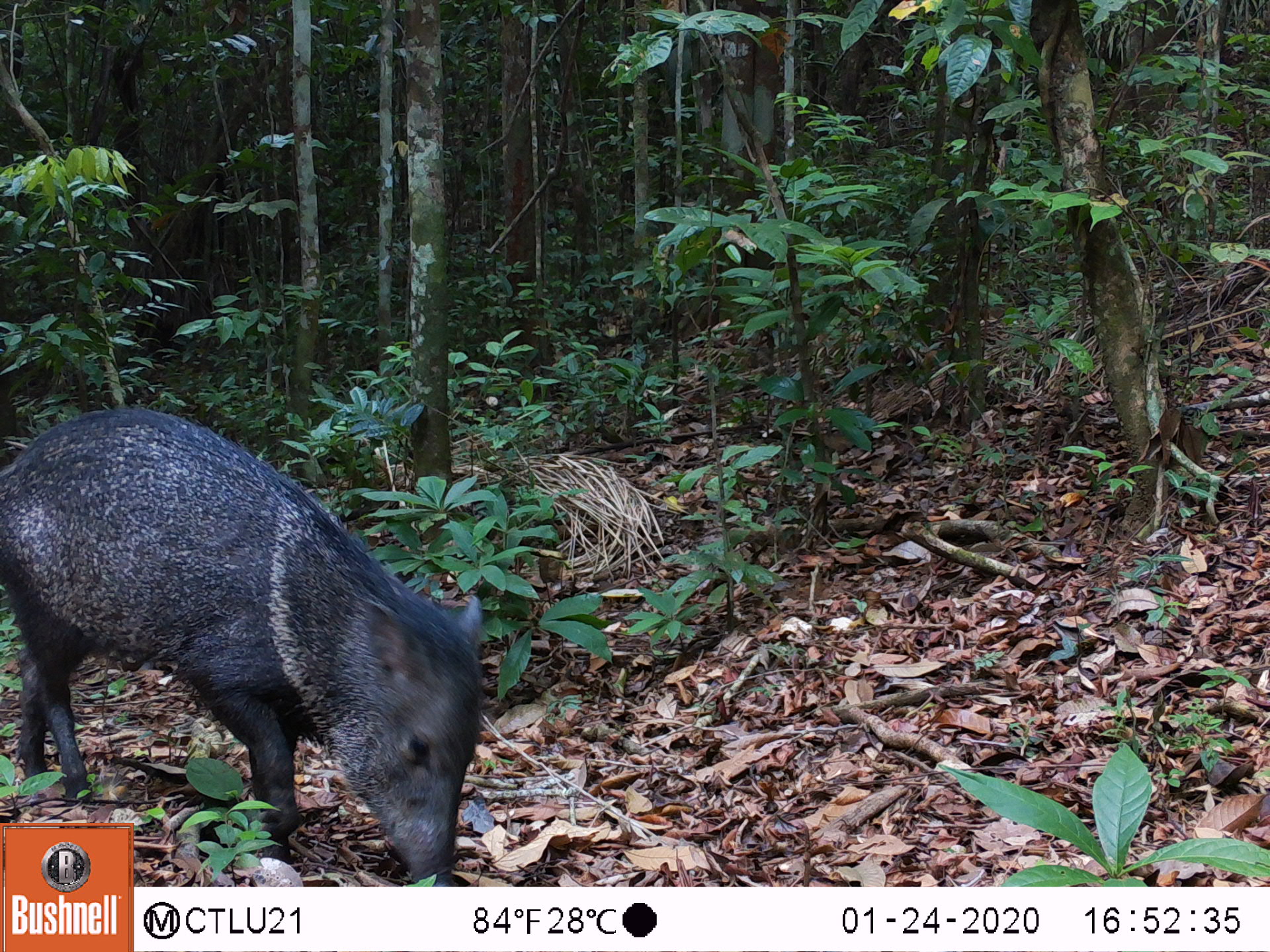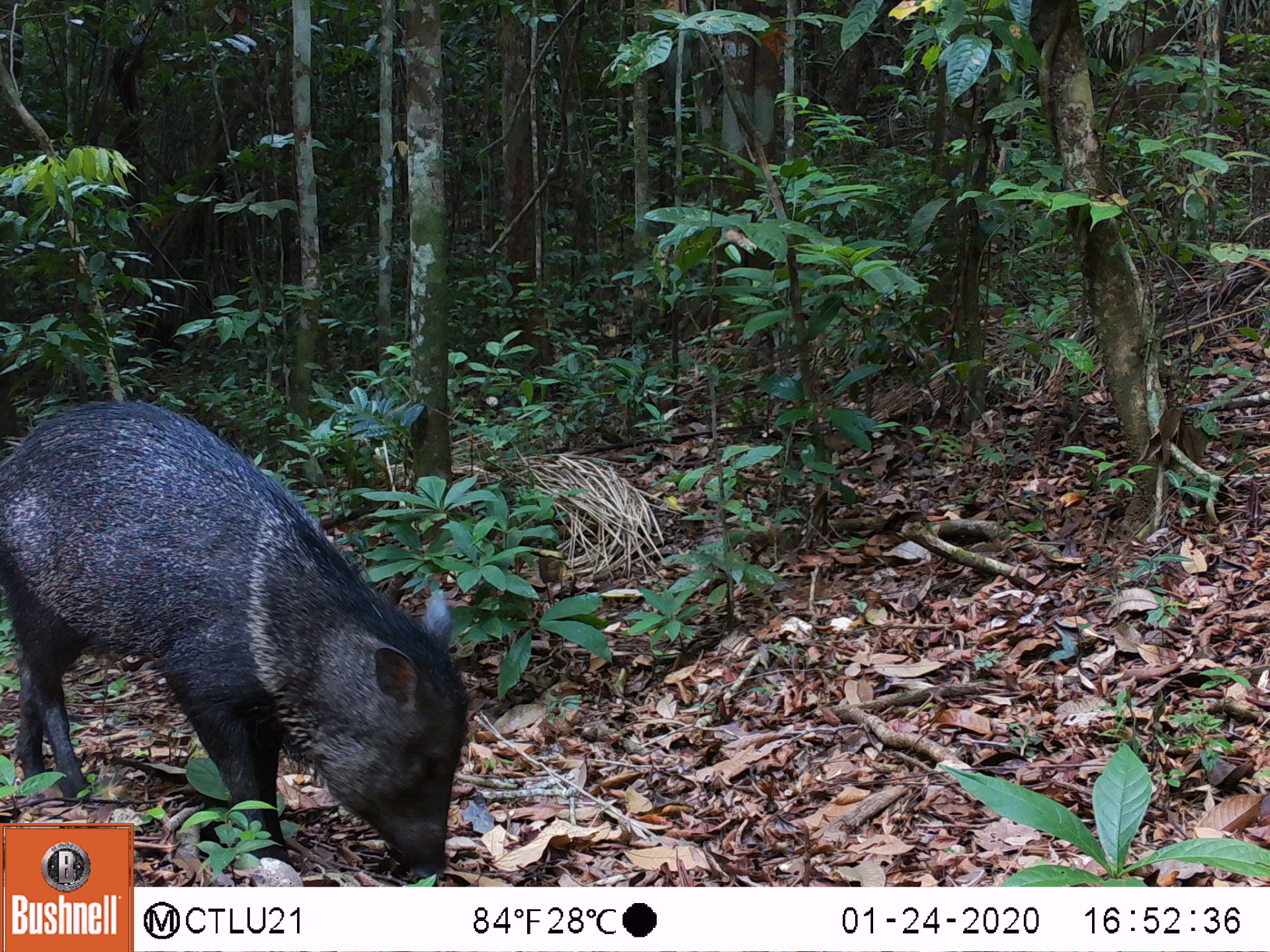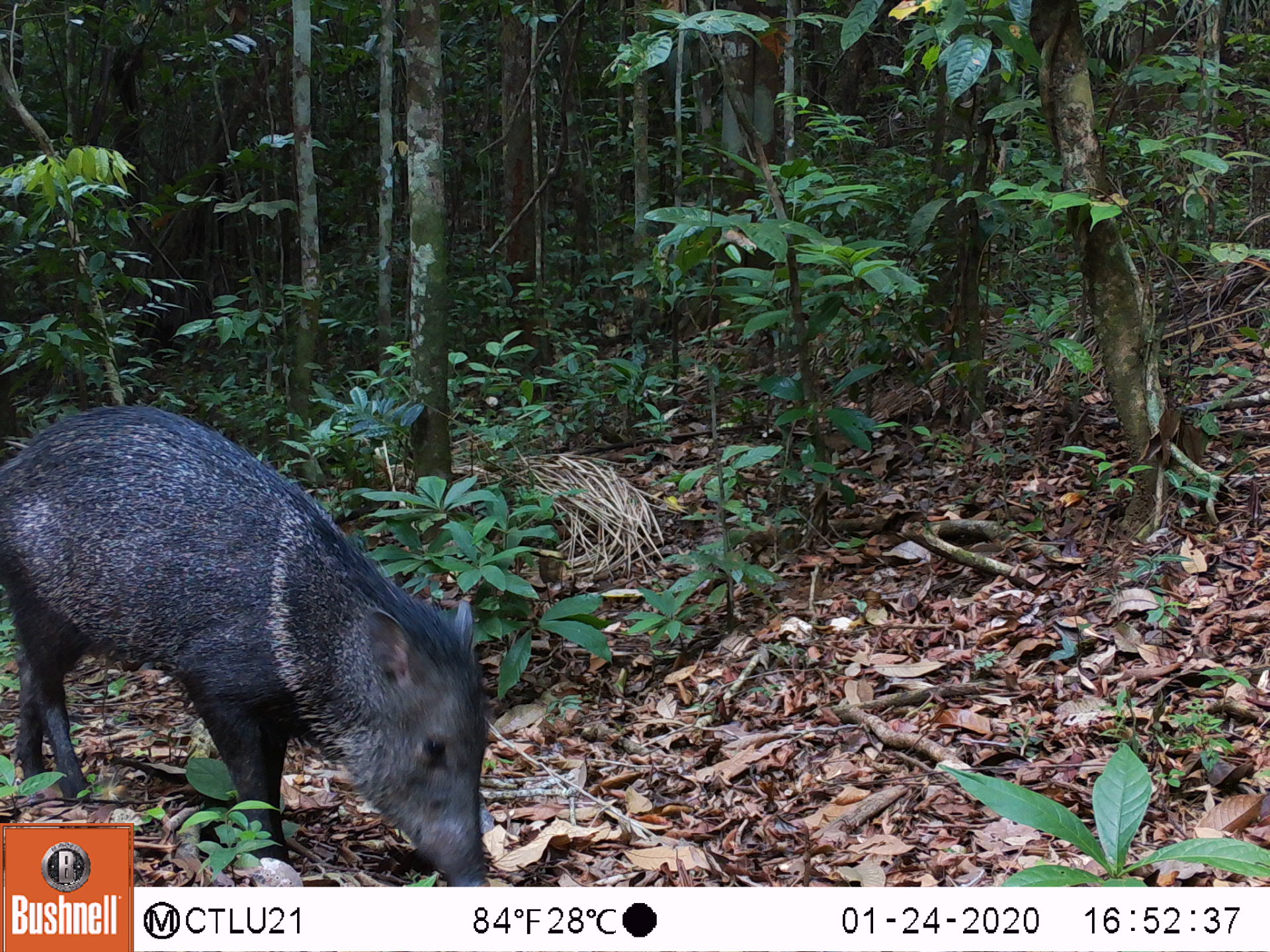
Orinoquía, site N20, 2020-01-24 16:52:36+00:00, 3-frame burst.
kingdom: Animalia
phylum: Chordata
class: Mammalia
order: Artiodactyla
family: Tayassuidae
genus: Pecari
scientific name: Pecari tajacu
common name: collared peccary